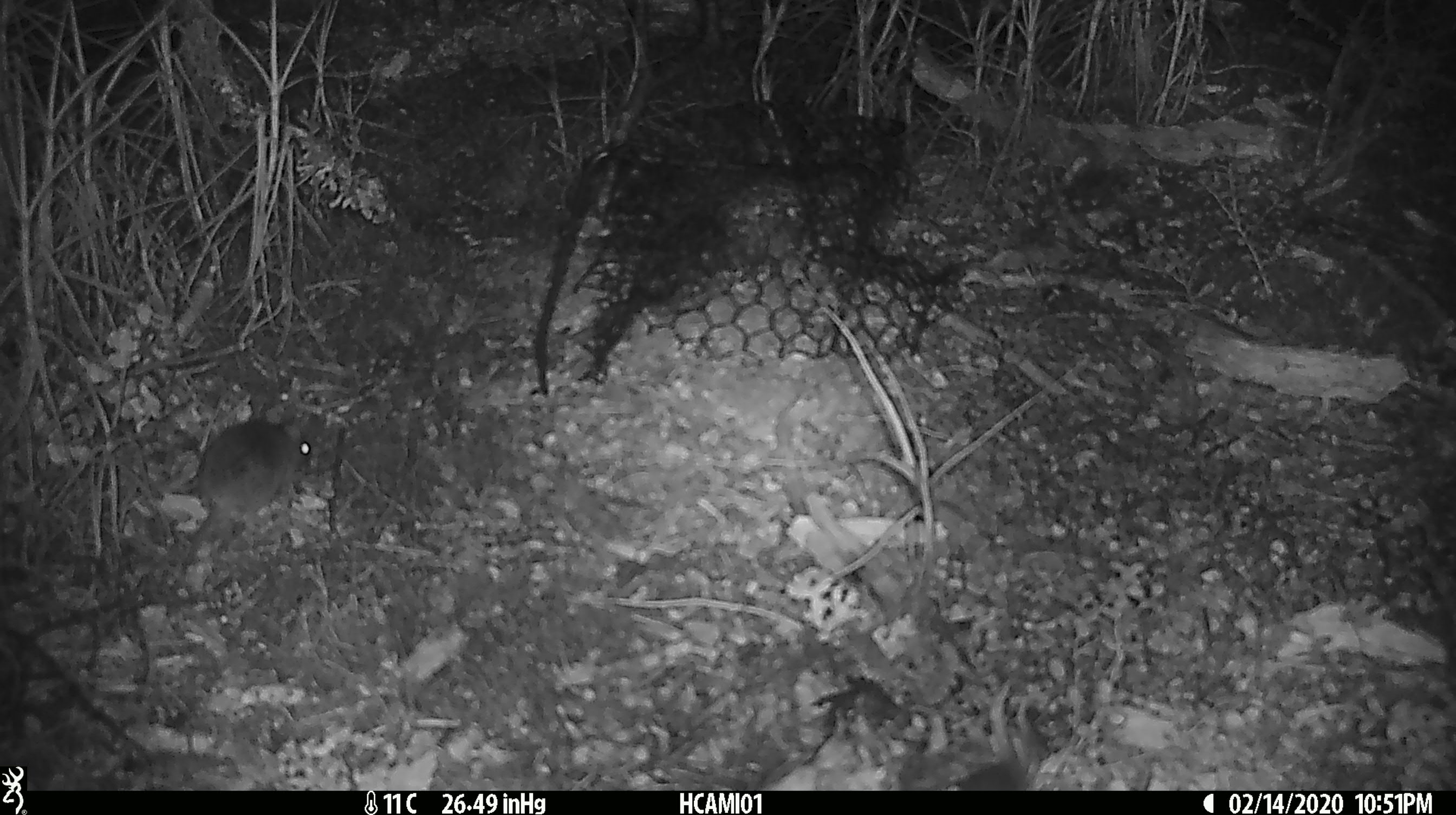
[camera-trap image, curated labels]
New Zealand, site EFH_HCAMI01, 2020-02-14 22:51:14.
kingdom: Animalia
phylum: Chordata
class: Mammalia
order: Rodentia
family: Muridae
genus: Mus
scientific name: Mus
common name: mouse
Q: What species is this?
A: Mouse (Mus).